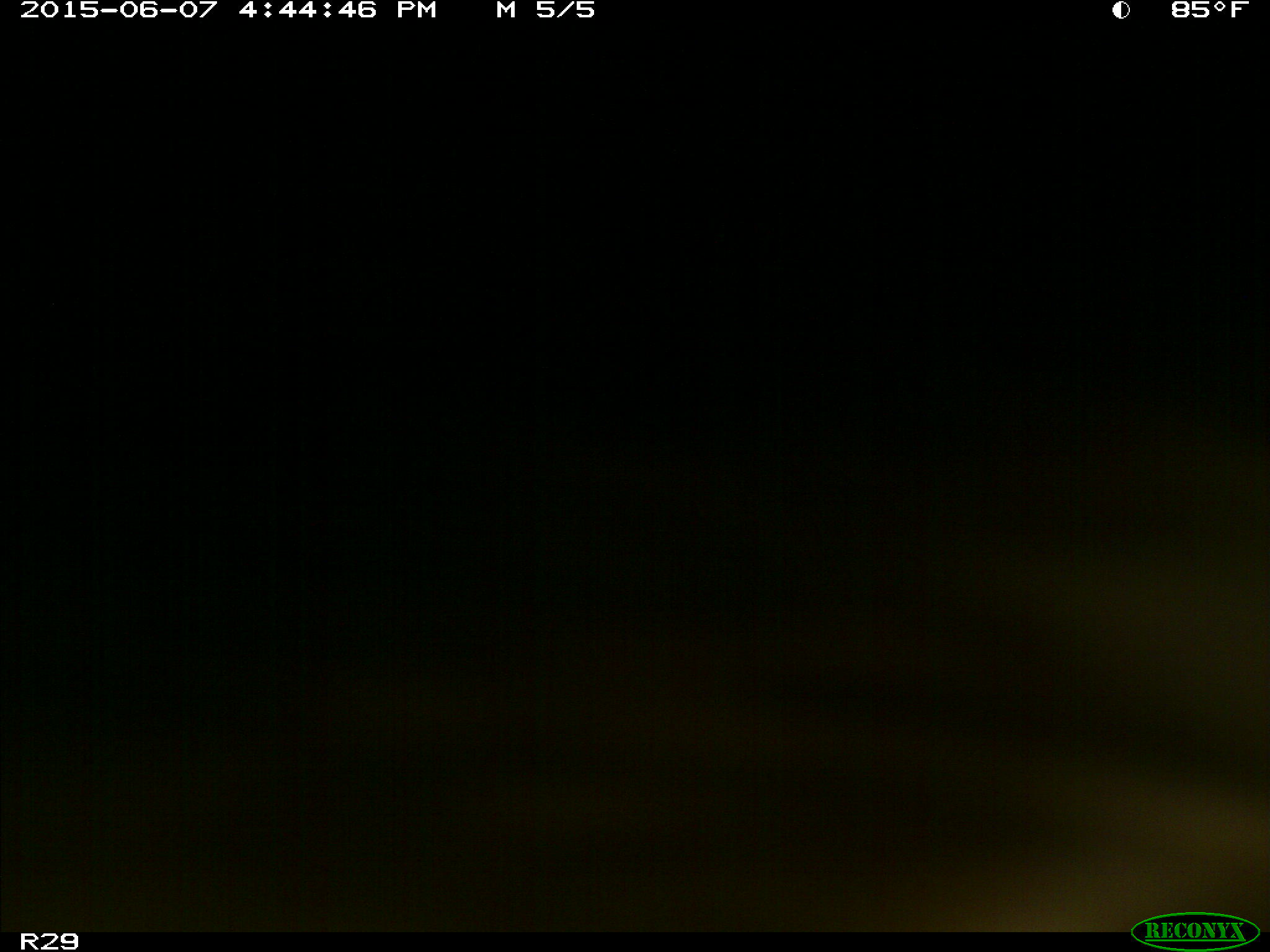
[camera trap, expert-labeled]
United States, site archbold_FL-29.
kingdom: Animalia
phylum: Chordata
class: Mammalia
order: Artiodactyla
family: Bovidae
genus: Bos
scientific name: Bos taurus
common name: domestic cow